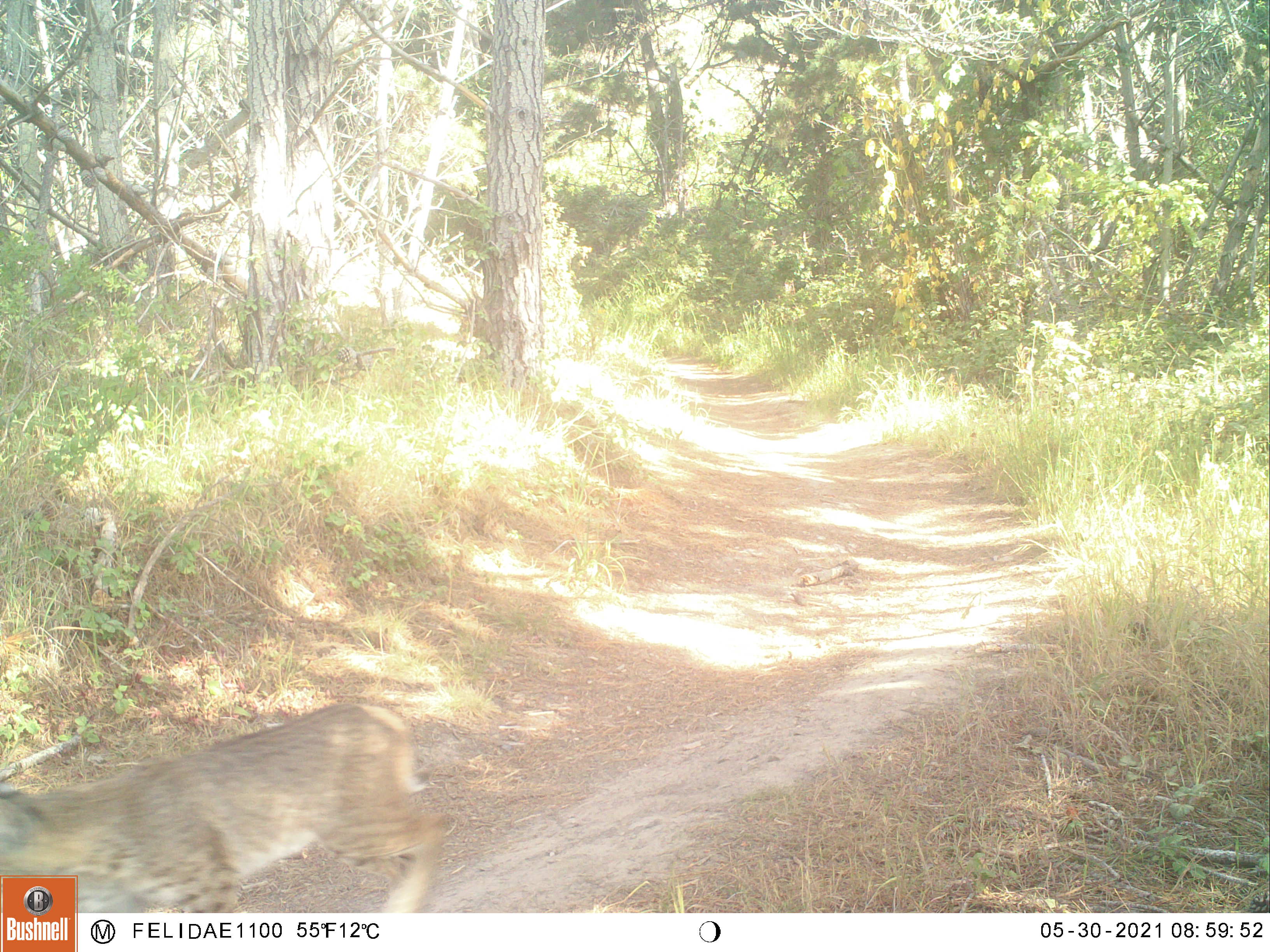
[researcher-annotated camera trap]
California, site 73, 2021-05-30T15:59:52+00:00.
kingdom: Animalia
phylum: Chordata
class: Mammalia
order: Carnivora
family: Felidae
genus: Lynx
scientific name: Lynx rufus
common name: bobcat